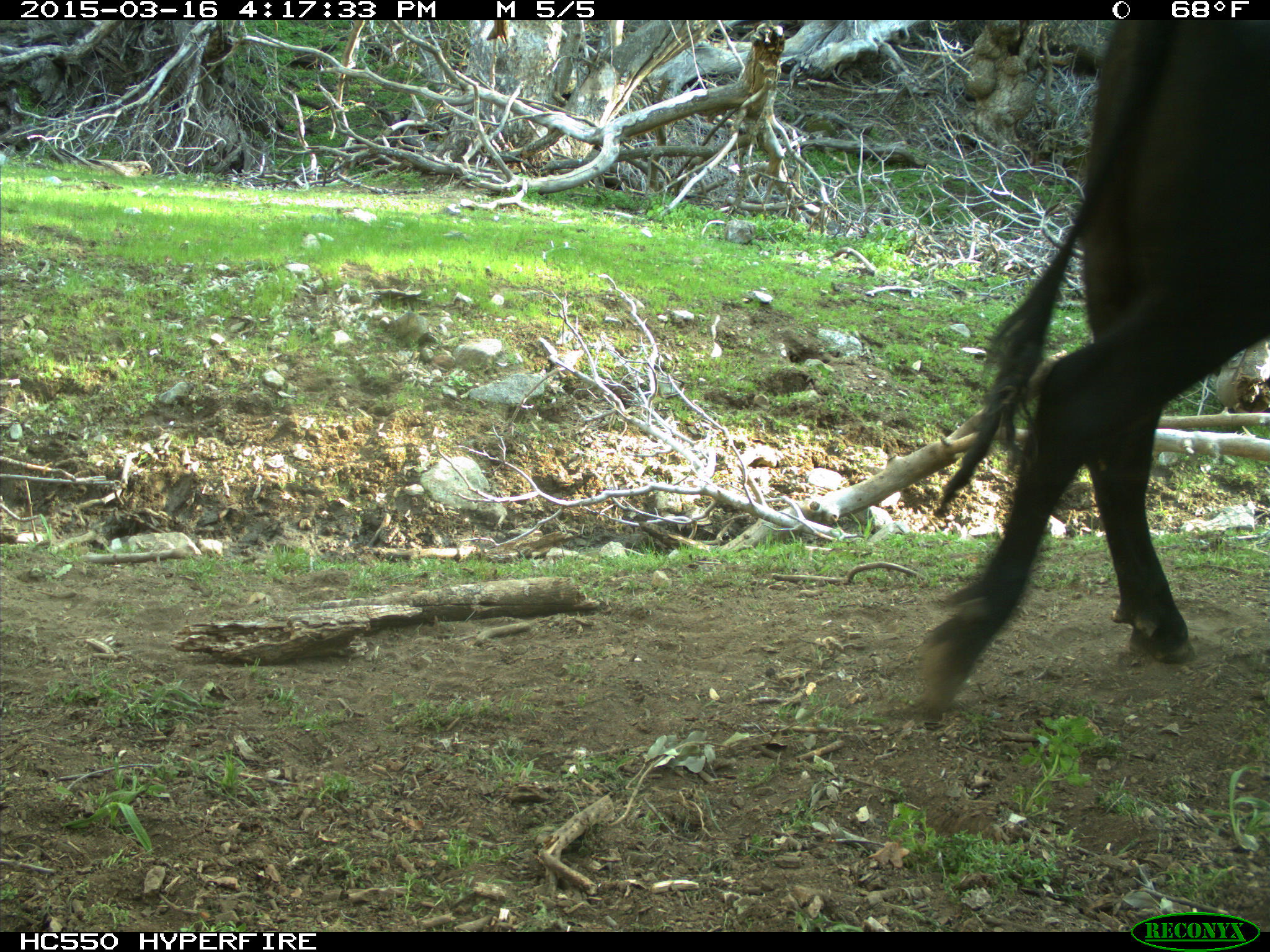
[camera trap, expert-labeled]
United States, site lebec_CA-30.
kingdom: Animalia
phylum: Chordata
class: Mammalia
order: Artiodactyla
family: Bovidae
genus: Bos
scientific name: Bos taurus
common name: domestic cow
Bos taurus (domestic cow).